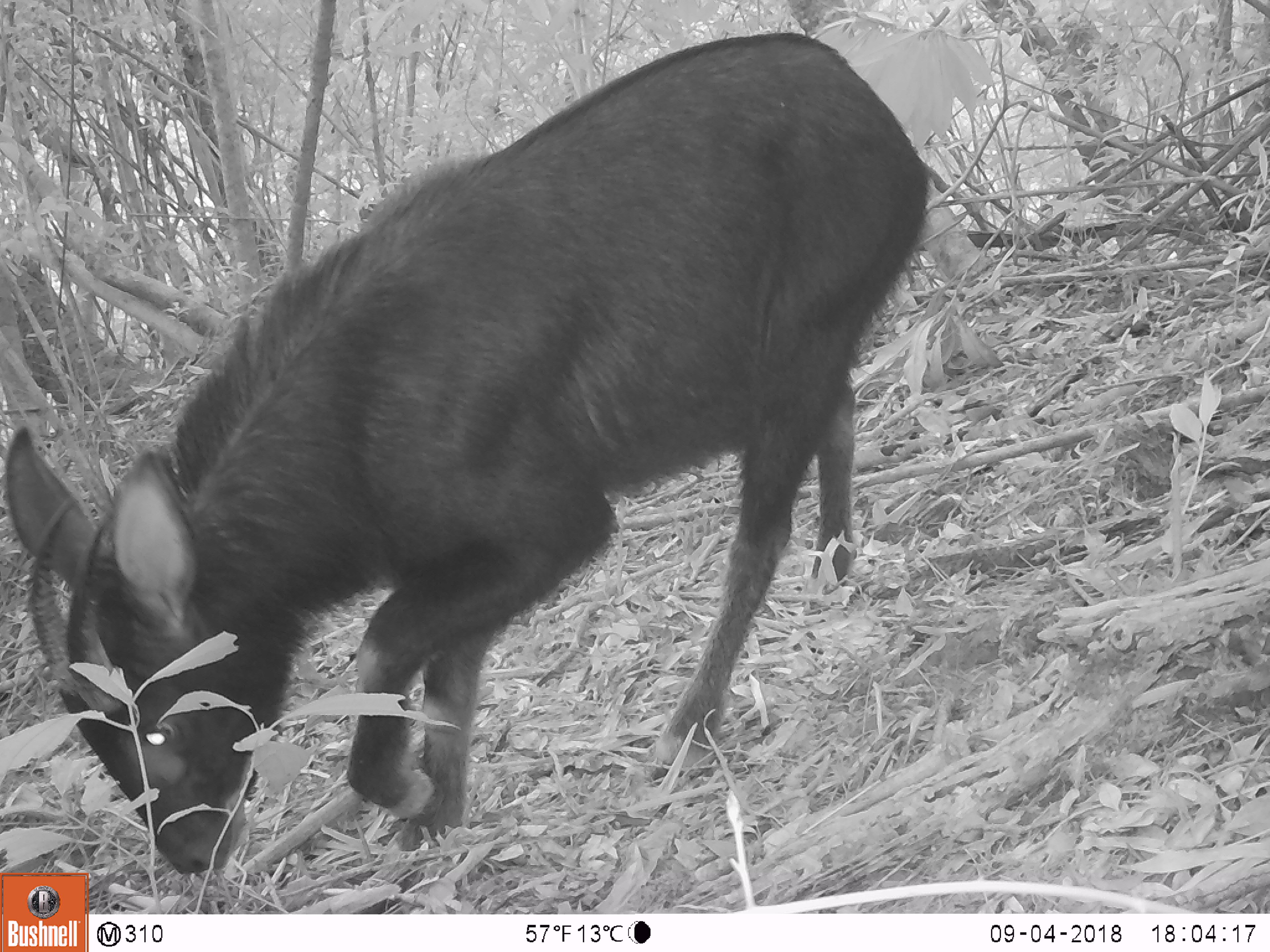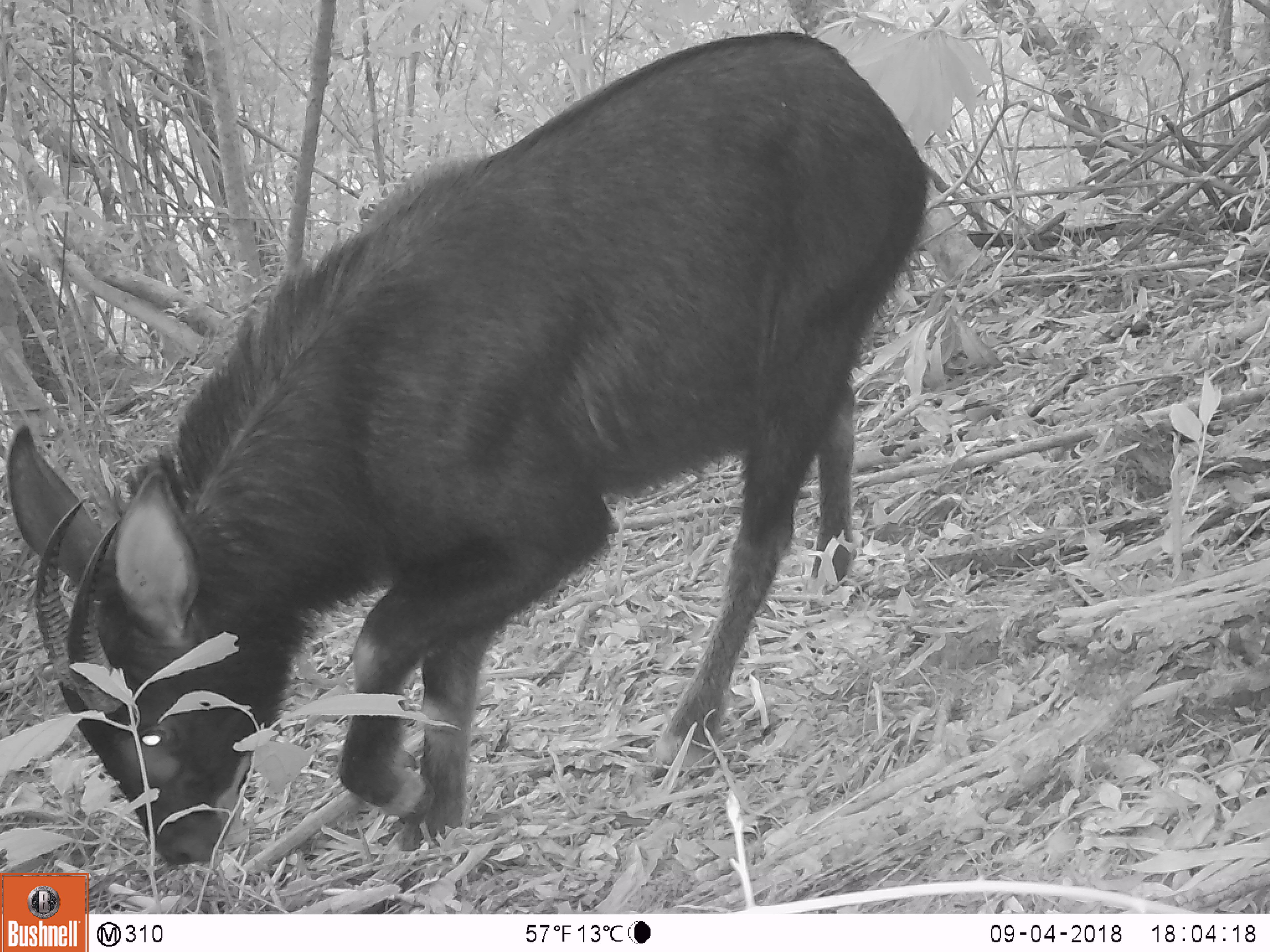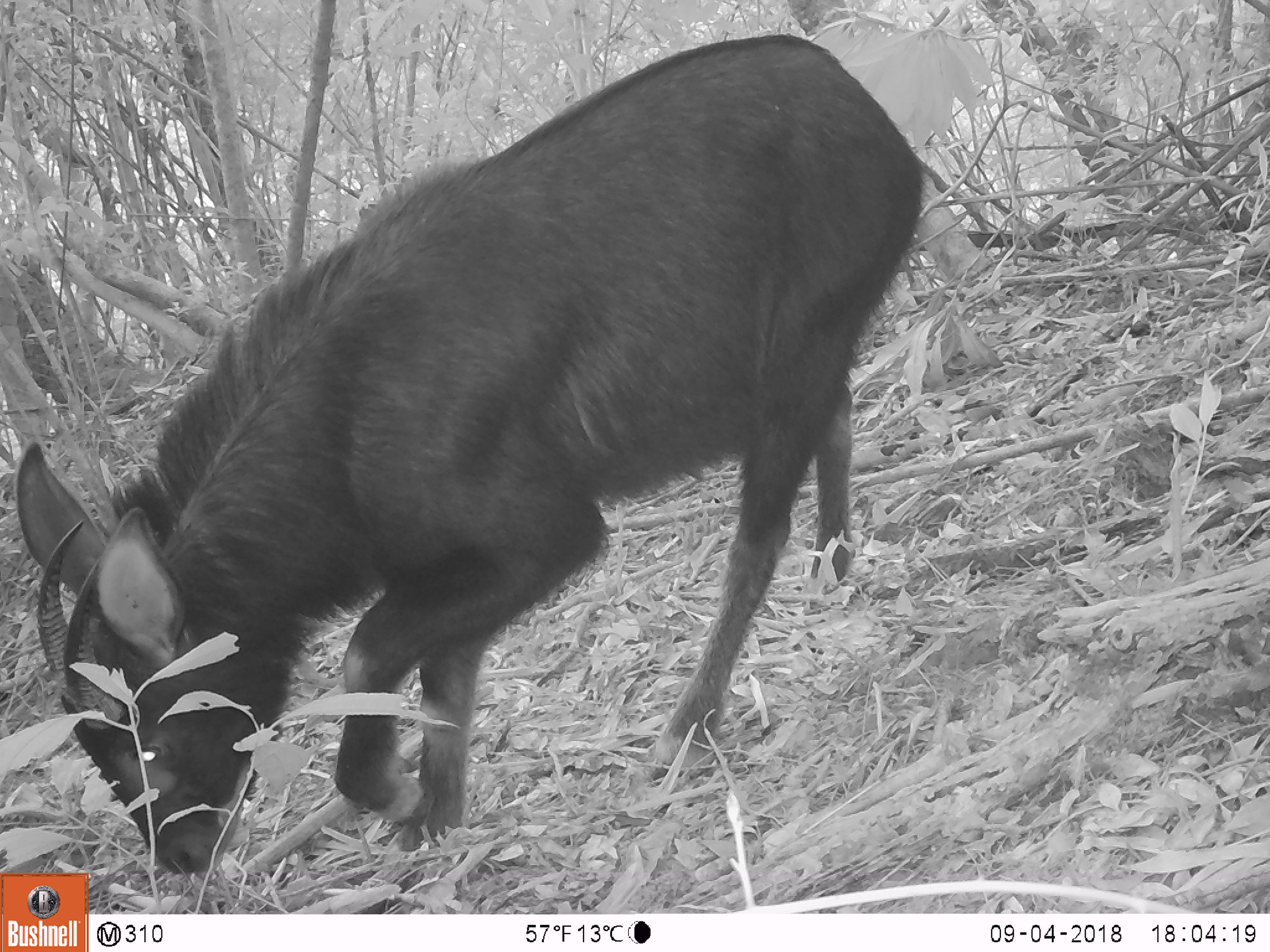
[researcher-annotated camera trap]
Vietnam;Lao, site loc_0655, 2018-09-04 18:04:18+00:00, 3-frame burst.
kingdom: Animalia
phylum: Chordata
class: Mammalia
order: Artiodactyla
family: Bovidae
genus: Capricornis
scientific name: Capricornis sumatraensis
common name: chinese serow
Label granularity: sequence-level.